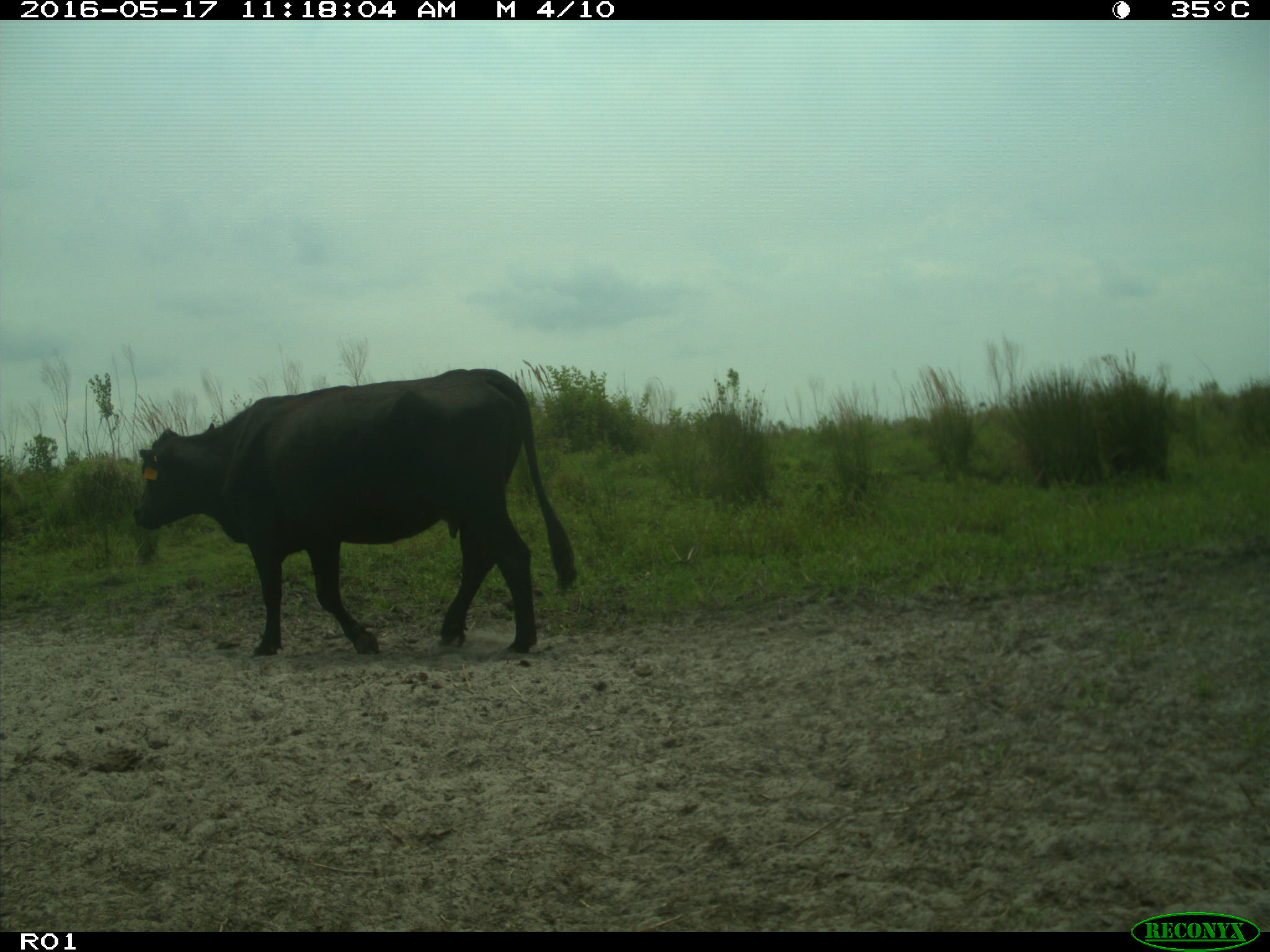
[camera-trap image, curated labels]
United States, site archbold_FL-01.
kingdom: Animalia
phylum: Chordata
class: Mammalia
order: Artiodactyla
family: Bovidae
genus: Bos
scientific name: Bos taurus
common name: domestic cow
Bos taurus (domestic cow).